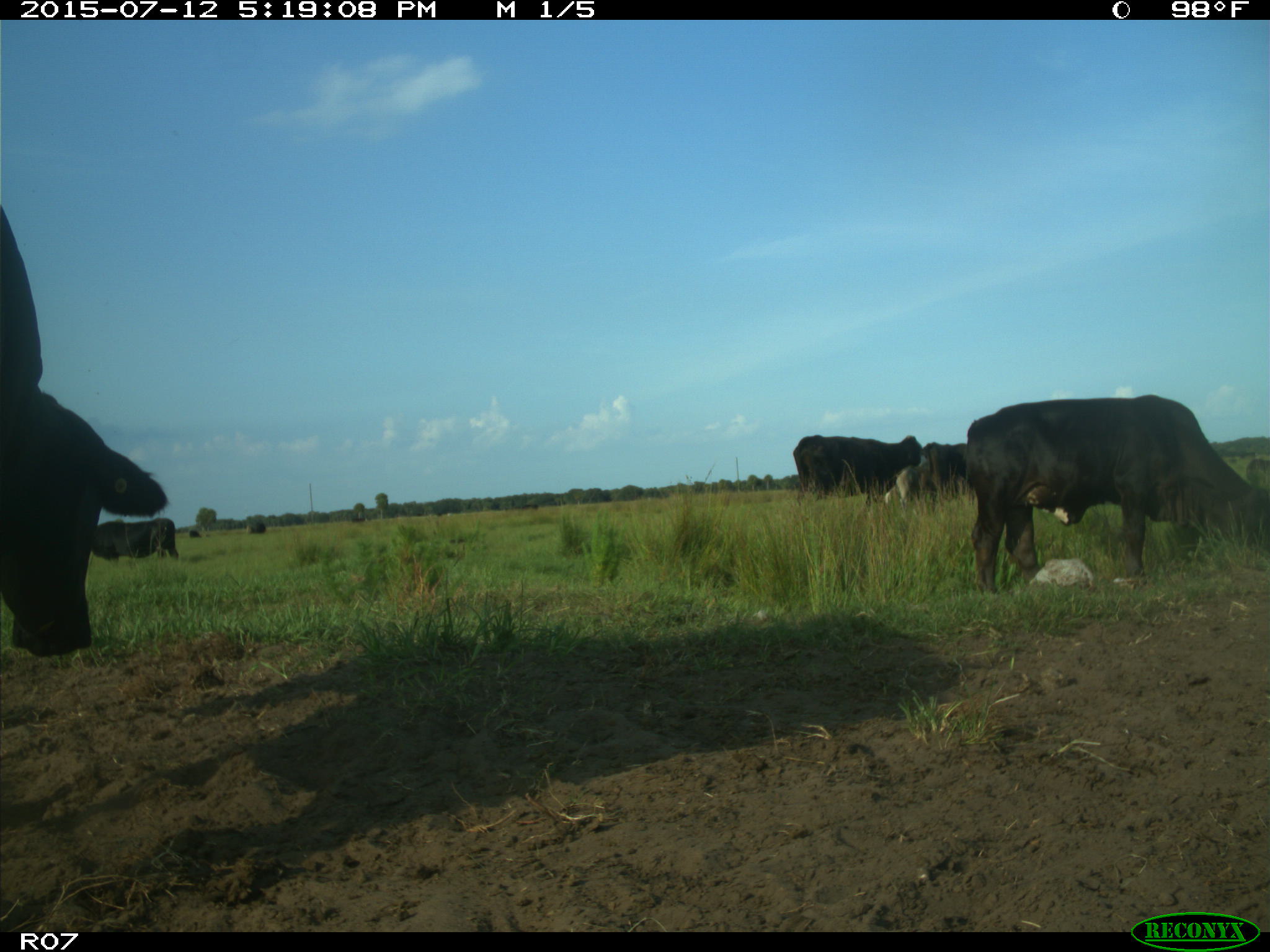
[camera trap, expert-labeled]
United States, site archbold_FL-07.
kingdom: Animalia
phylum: Chordata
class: Mammalia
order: Artiodactyla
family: Bovidae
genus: Bos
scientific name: Bos taurus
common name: domestic cow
Bos taurus (domestic cow).